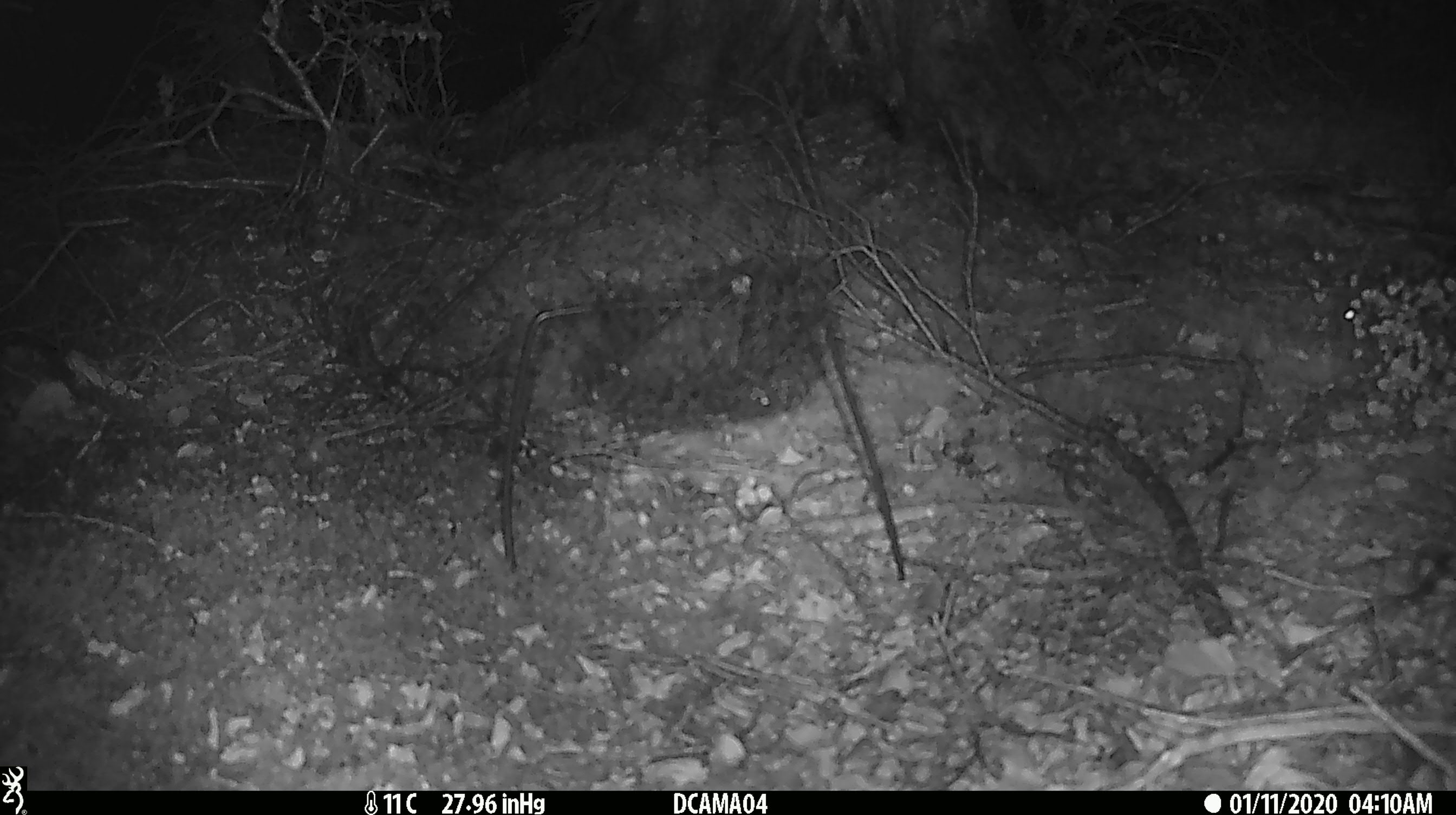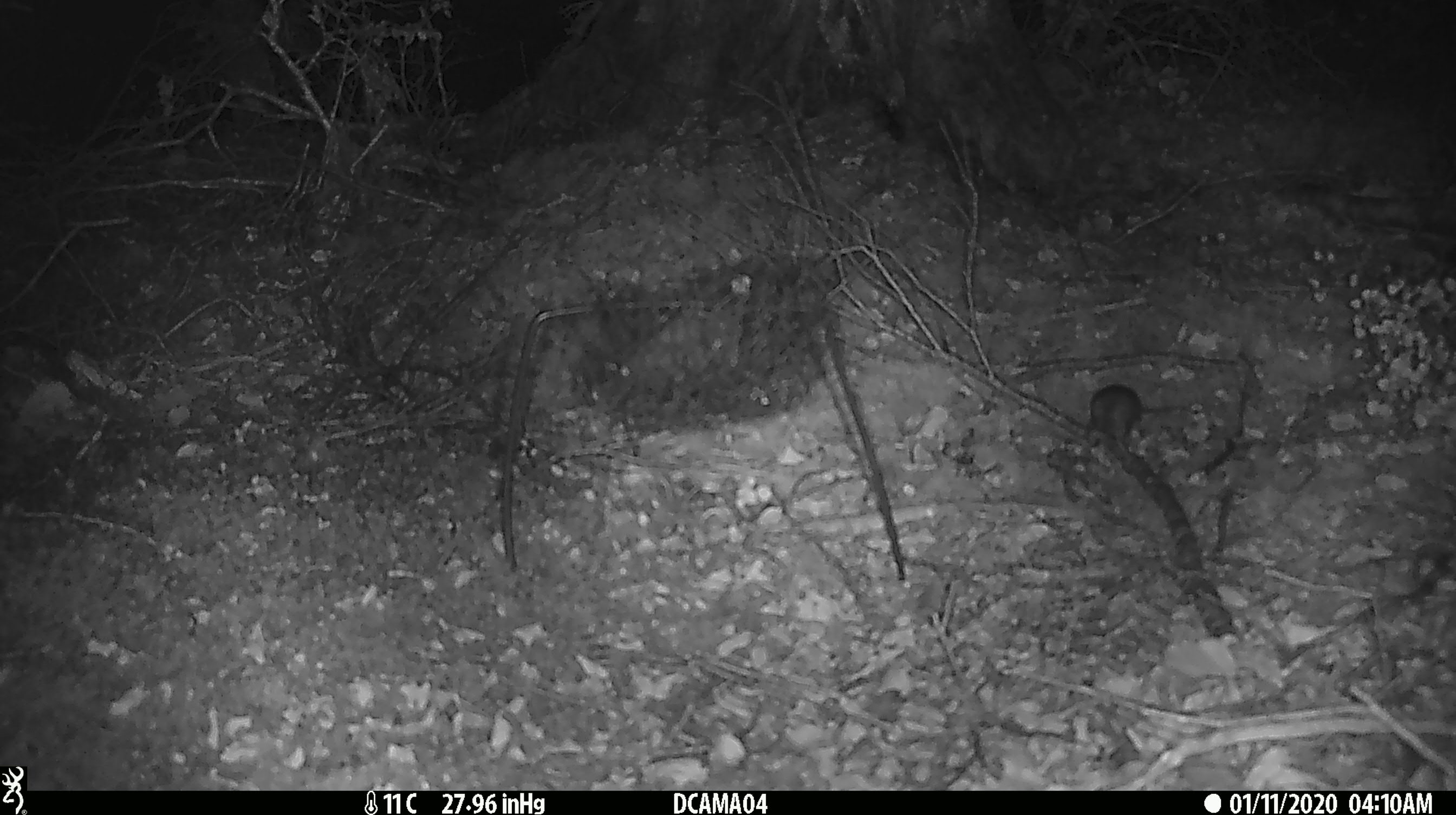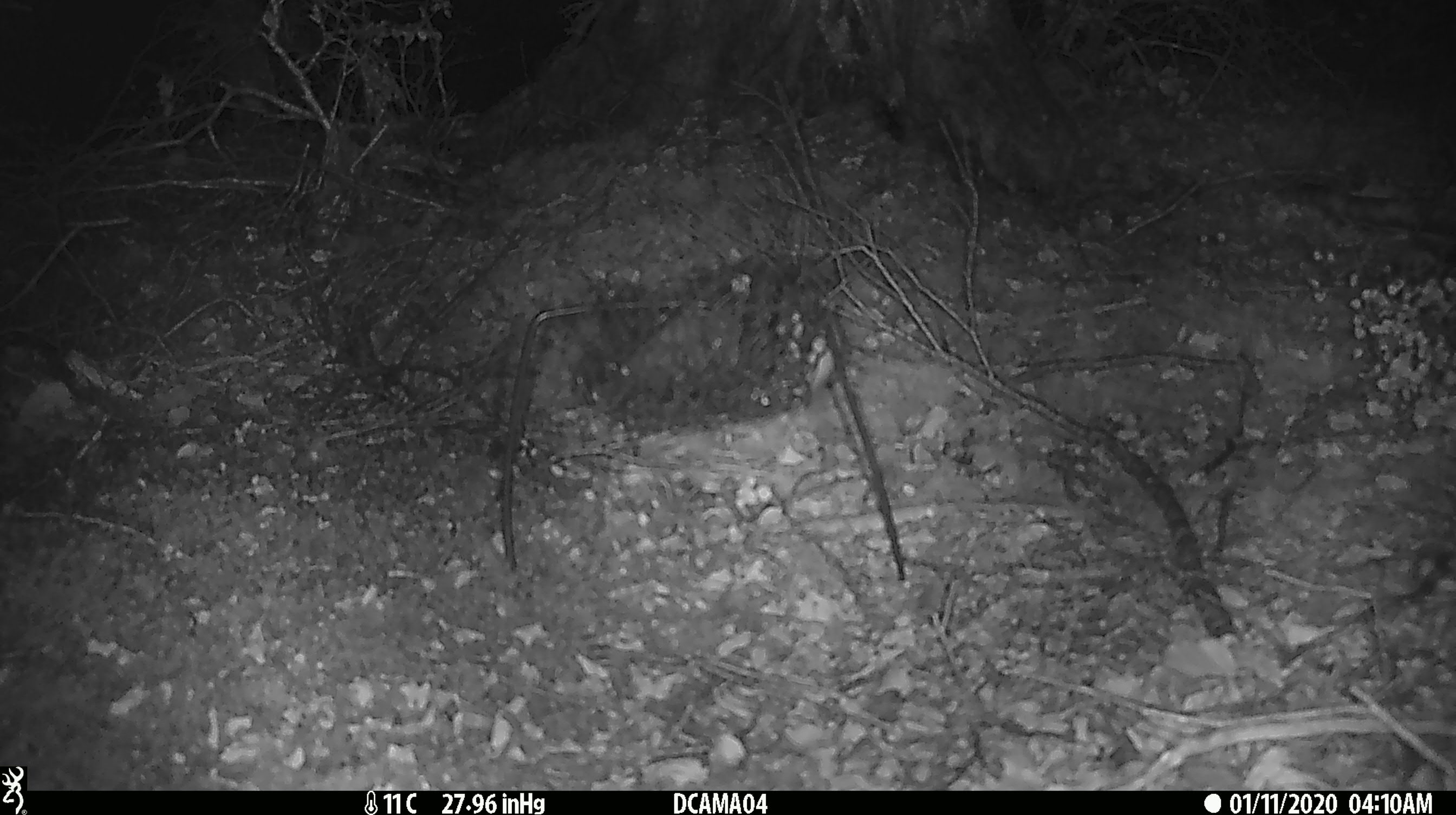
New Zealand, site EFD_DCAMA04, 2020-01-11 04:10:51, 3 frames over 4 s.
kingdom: Animalia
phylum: Chordata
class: Mammalia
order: Rodentia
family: Muridae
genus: Mus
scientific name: Mus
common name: mouse